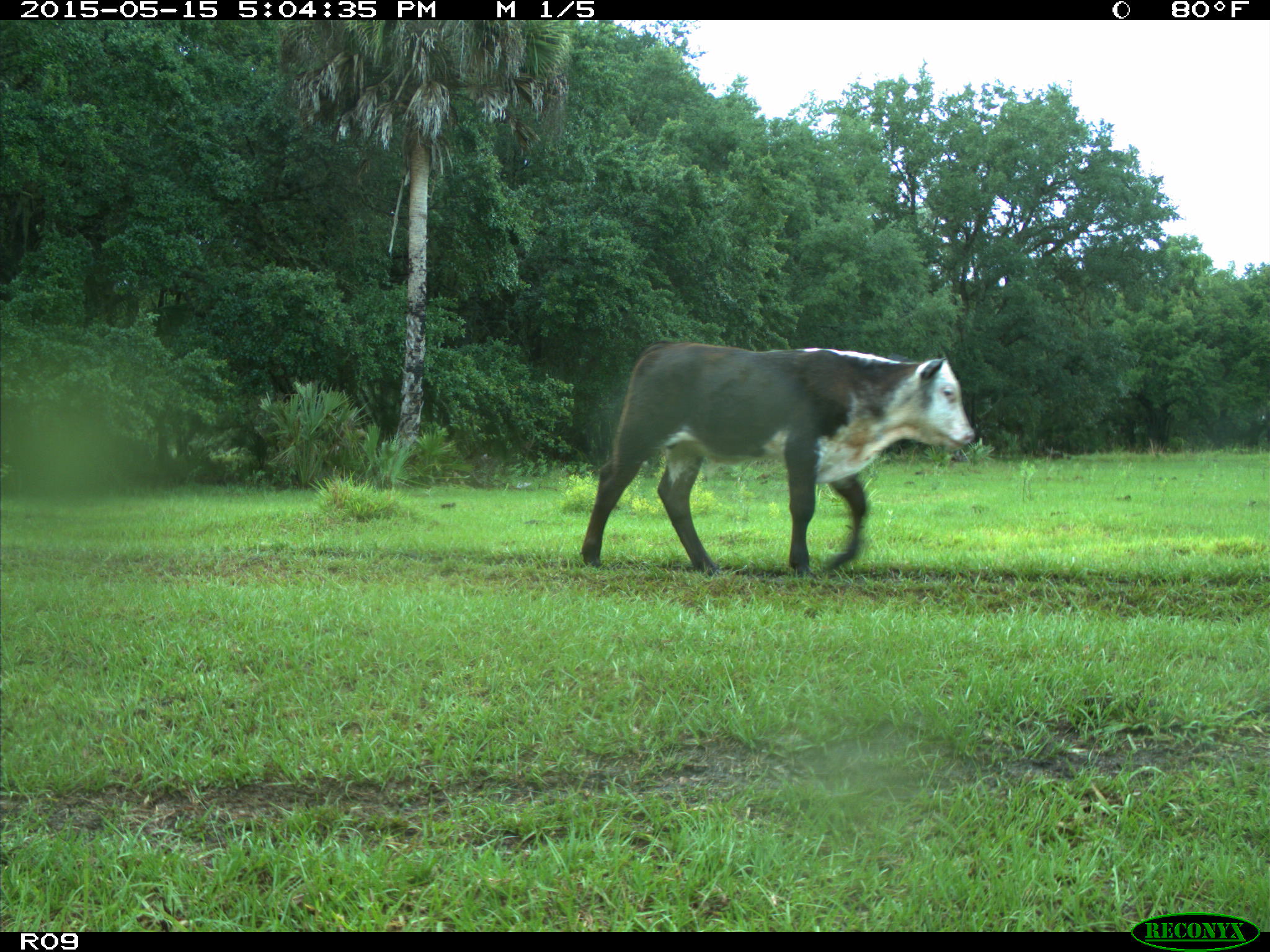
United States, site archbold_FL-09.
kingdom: Animalia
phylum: Chordata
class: Mammalia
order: Artiodactyla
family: Bovidae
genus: Bos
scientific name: Bos taurus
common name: domestic cow